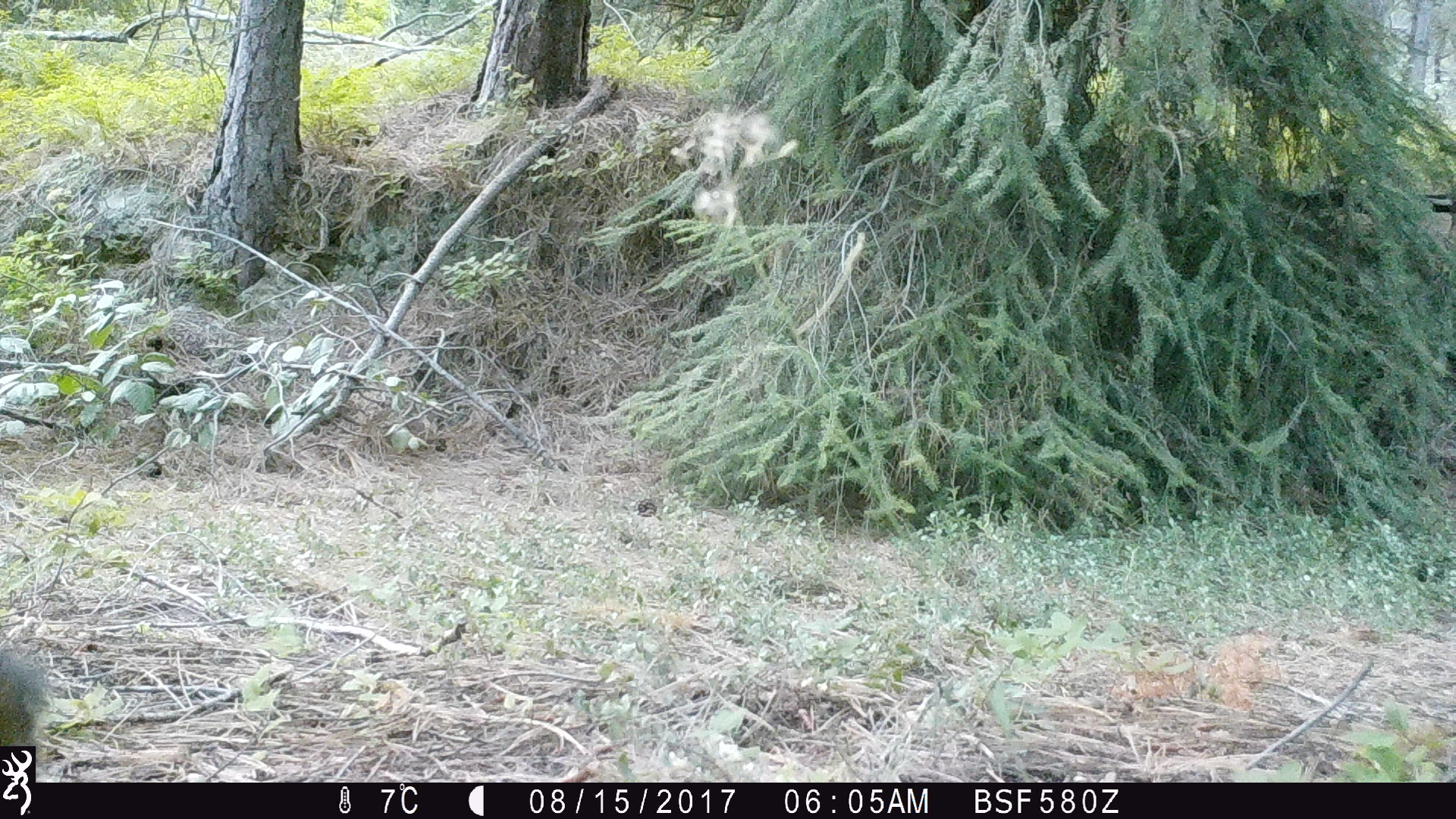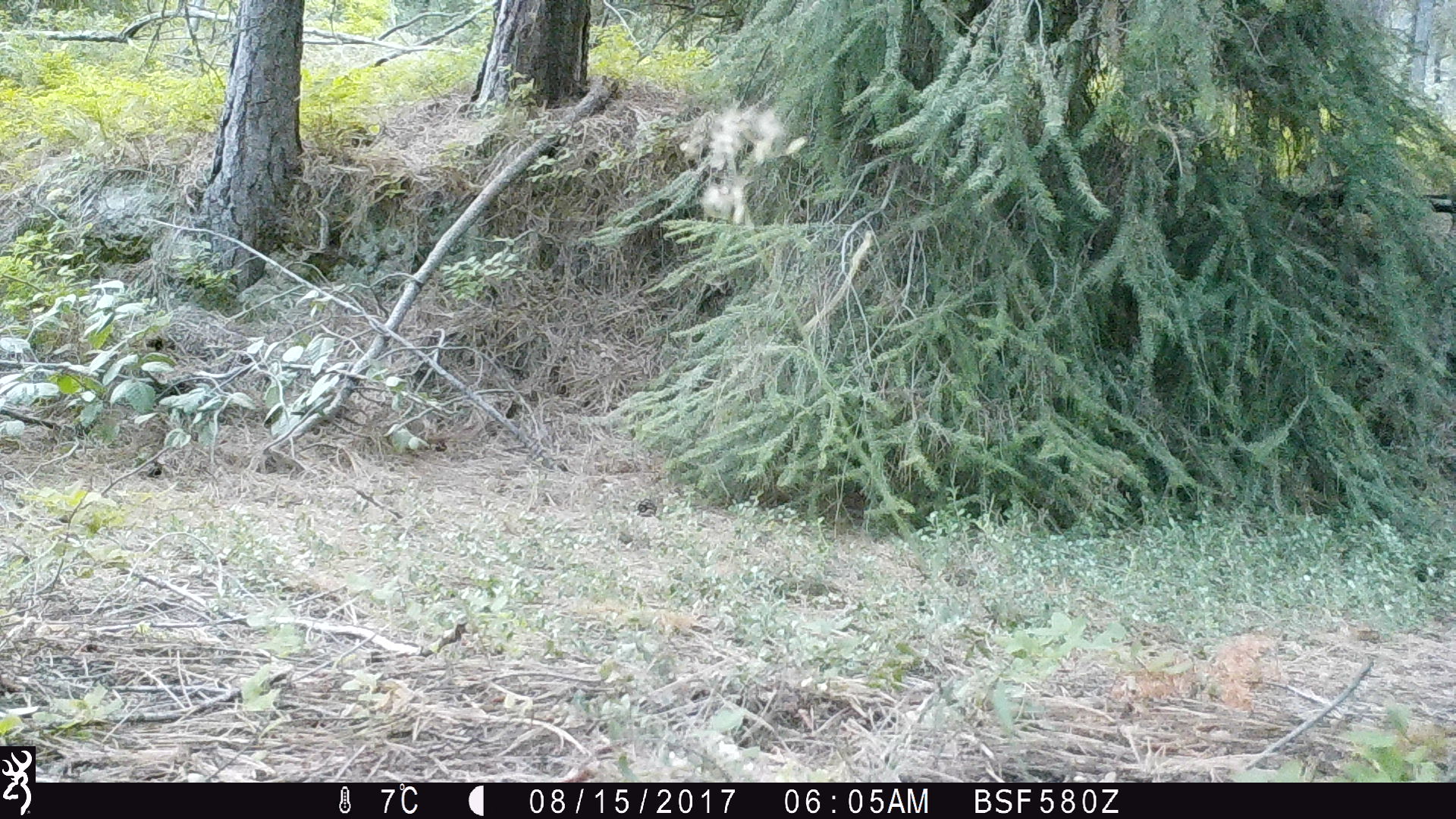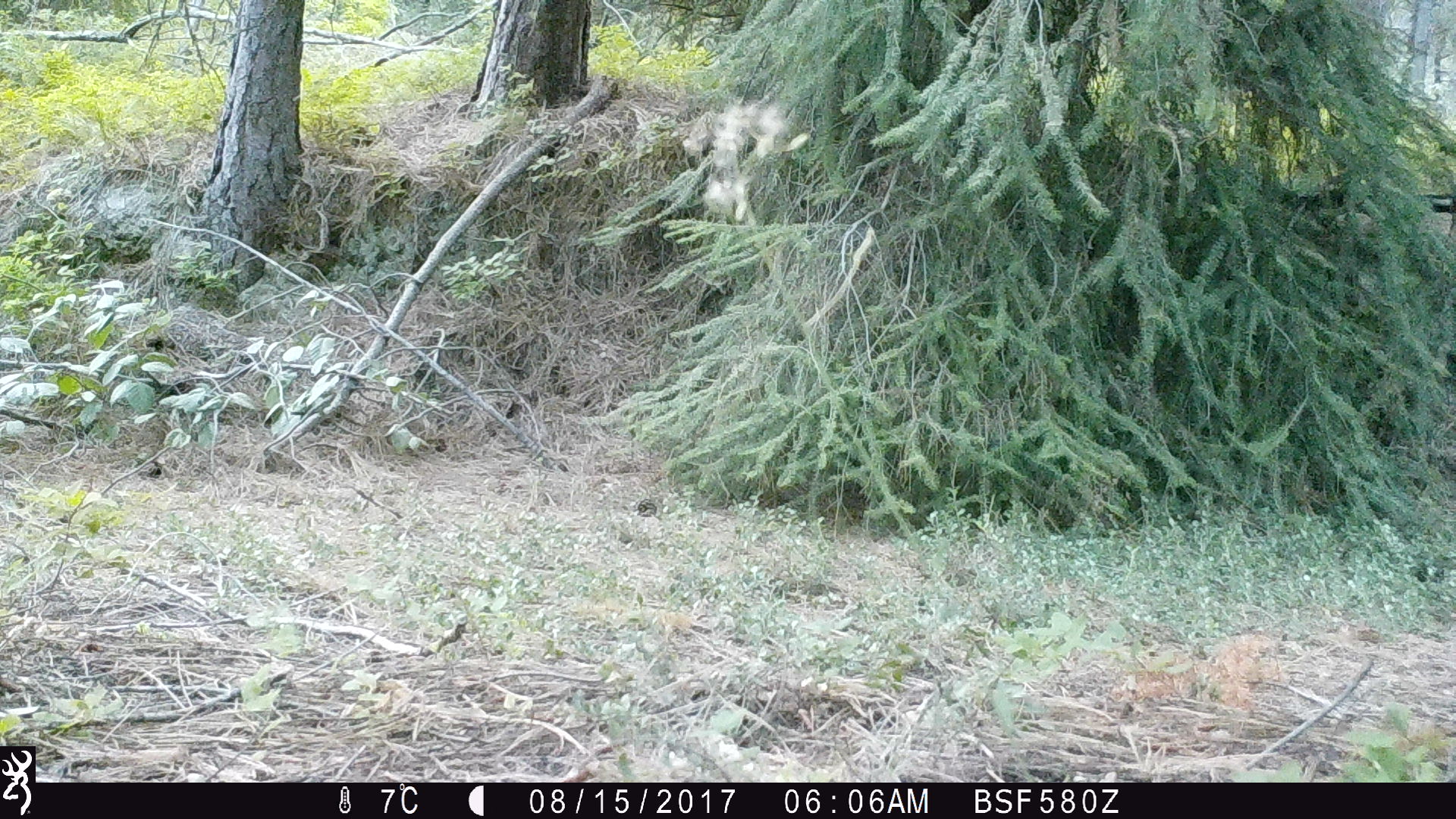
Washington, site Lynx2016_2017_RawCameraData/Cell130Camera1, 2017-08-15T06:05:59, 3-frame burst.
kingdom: Animalia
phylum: Chordata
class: Mammalia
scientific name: Mammalia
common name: small mammal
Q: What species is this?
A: Small mammal (Mammalia).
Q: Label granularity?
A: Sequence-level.